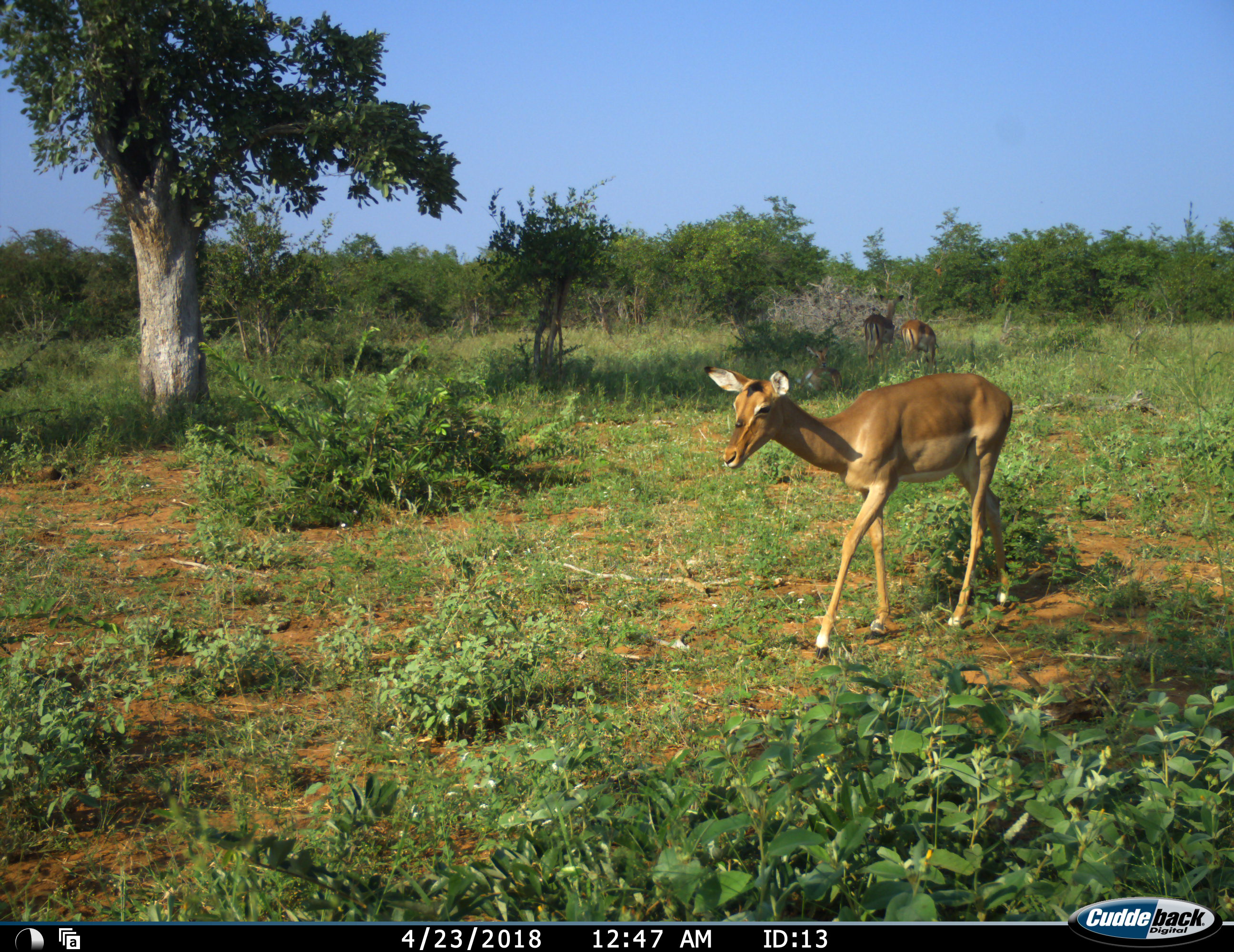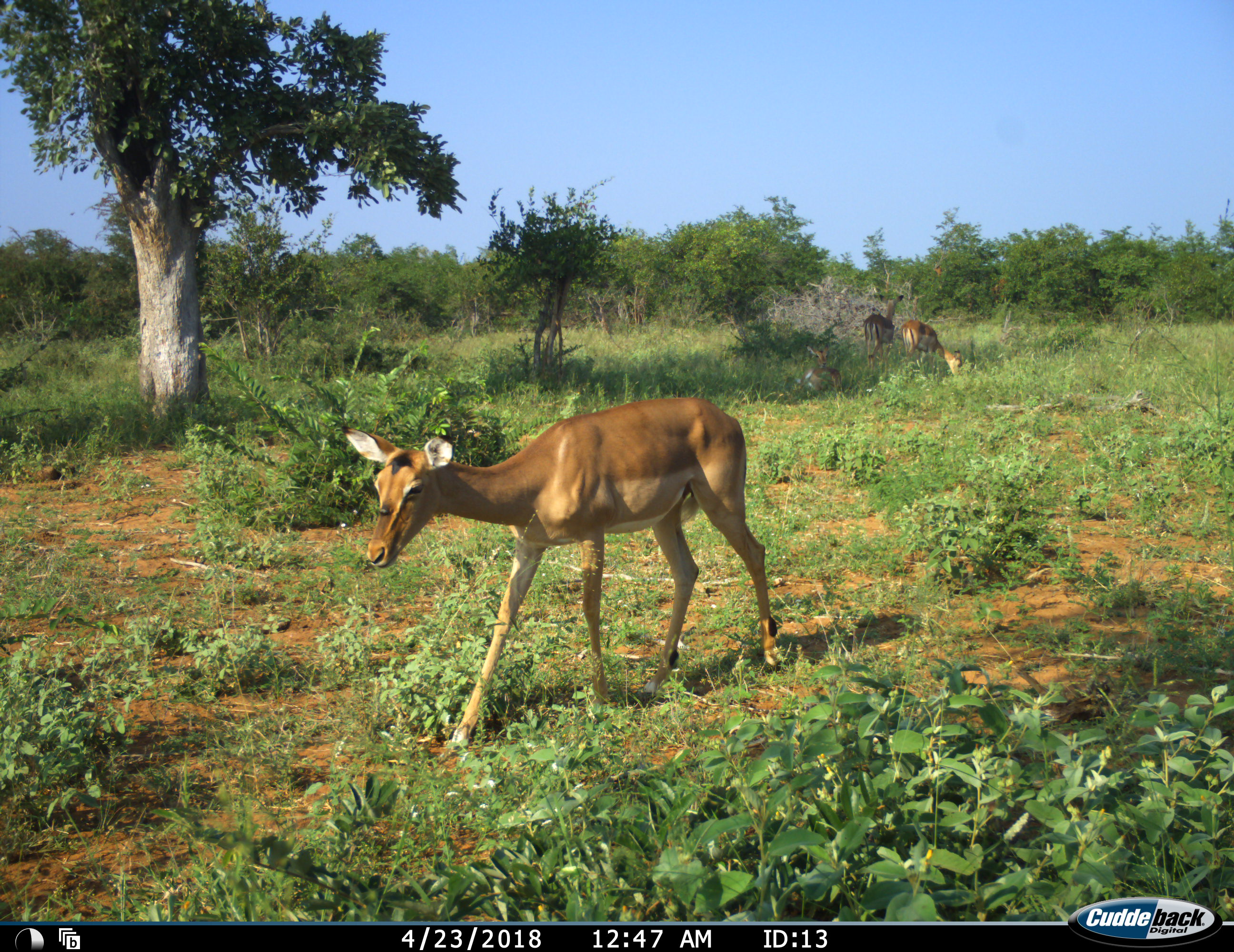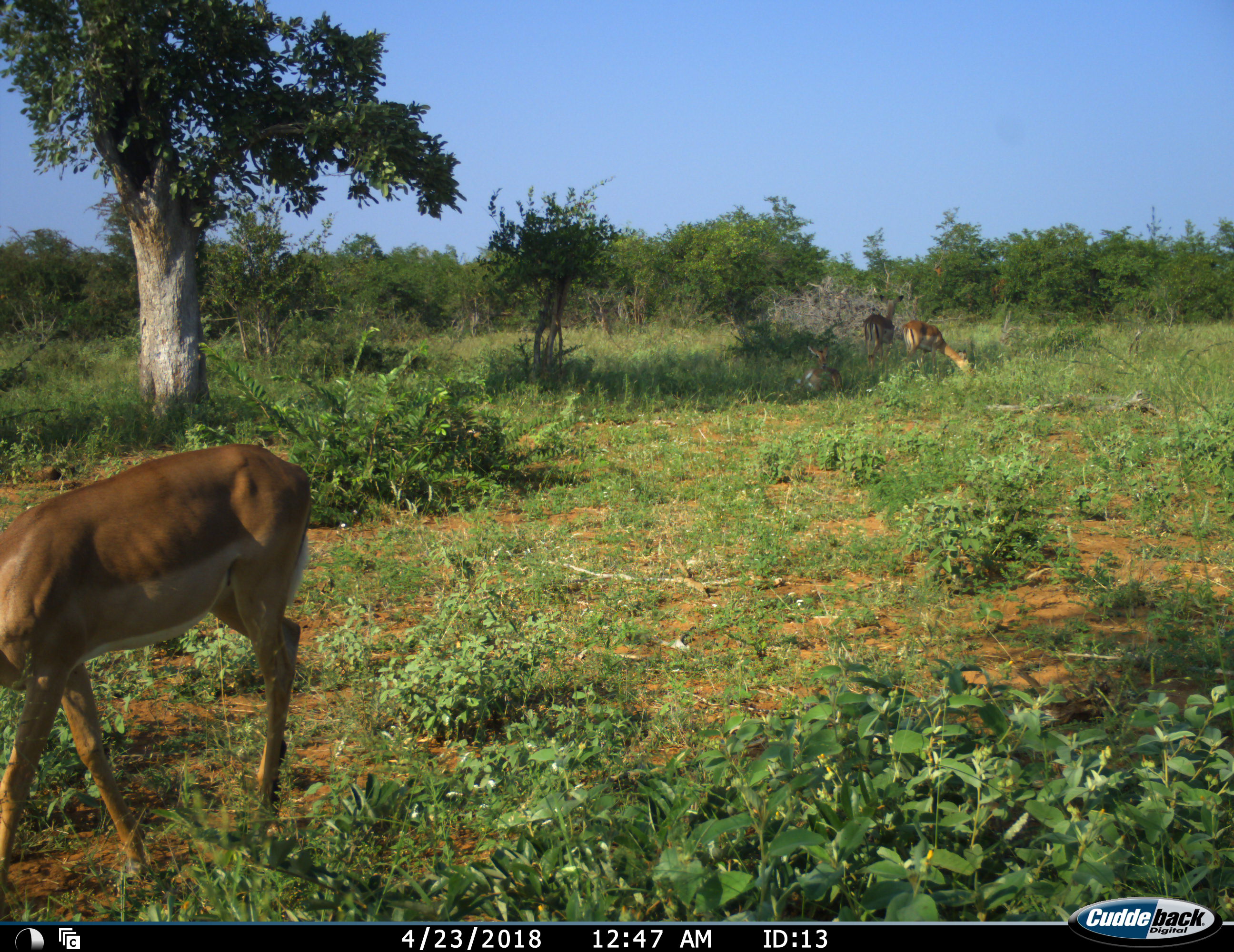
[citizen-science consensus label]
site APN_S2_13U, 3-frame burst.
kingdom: Animalia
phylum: Chordata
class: Mammalia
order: Artiodactyla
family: Bovidae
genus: Aepyceros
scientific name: Aepyceros melampus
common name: impala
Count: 4.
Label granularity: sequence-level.